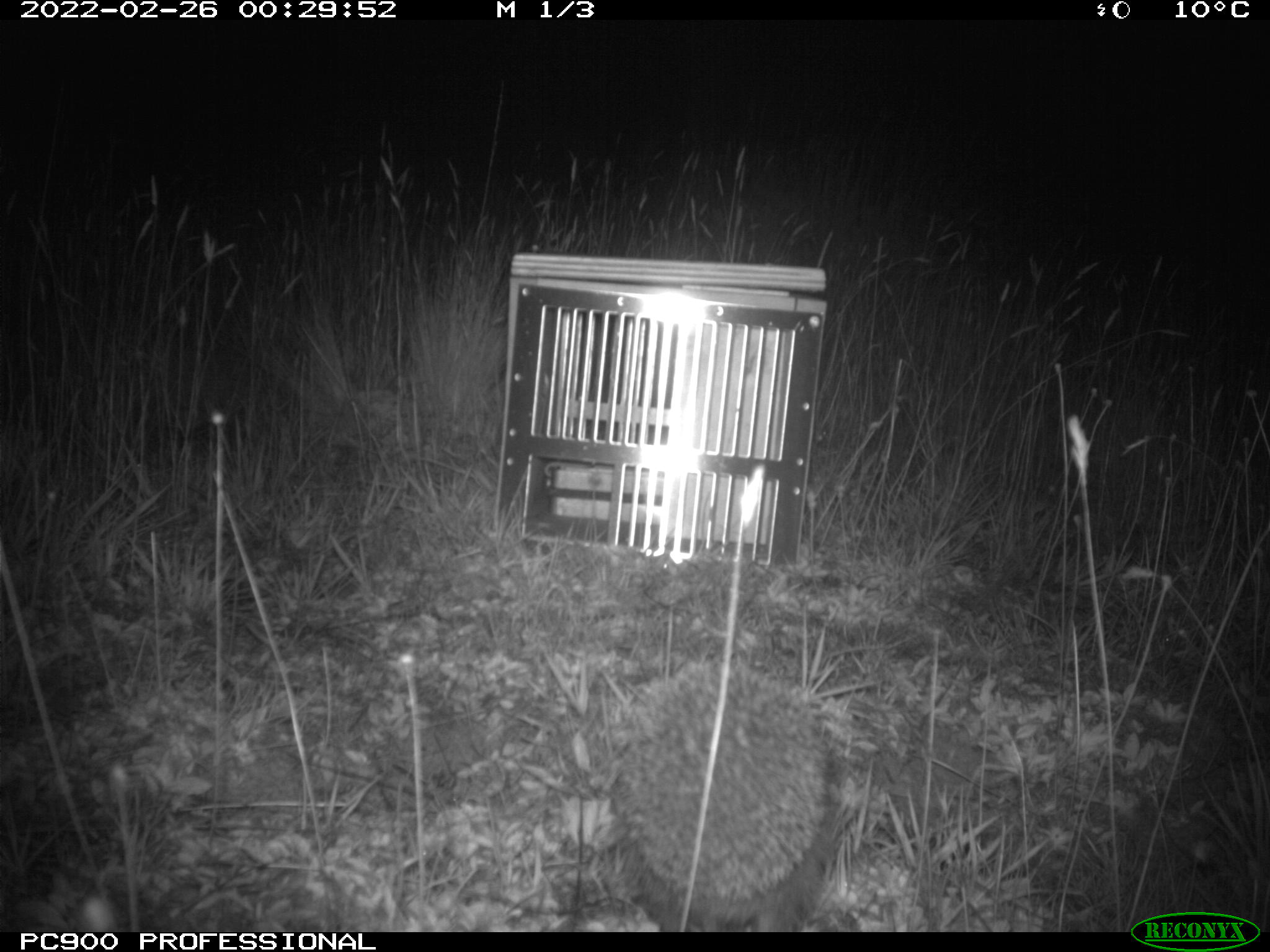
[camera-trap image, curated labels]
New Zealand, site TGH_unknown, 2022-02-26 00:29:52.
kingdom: Animalia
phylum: Chordata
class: Mammalia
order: Eulipotyphla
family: Erinaceidae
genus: Erinaceus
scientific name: Erinaceus europaeus europaeus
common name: european hedgehog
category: hedgehog